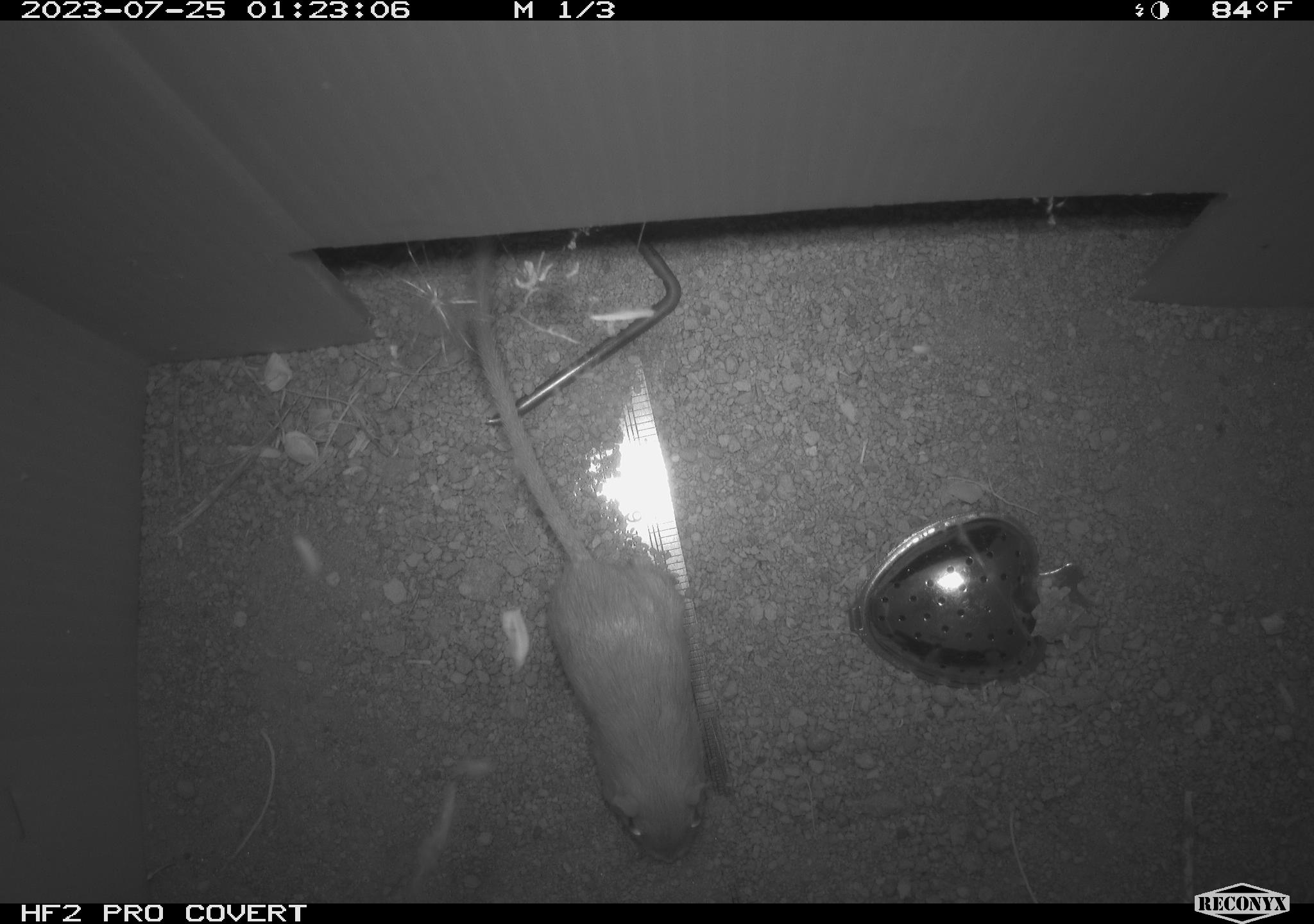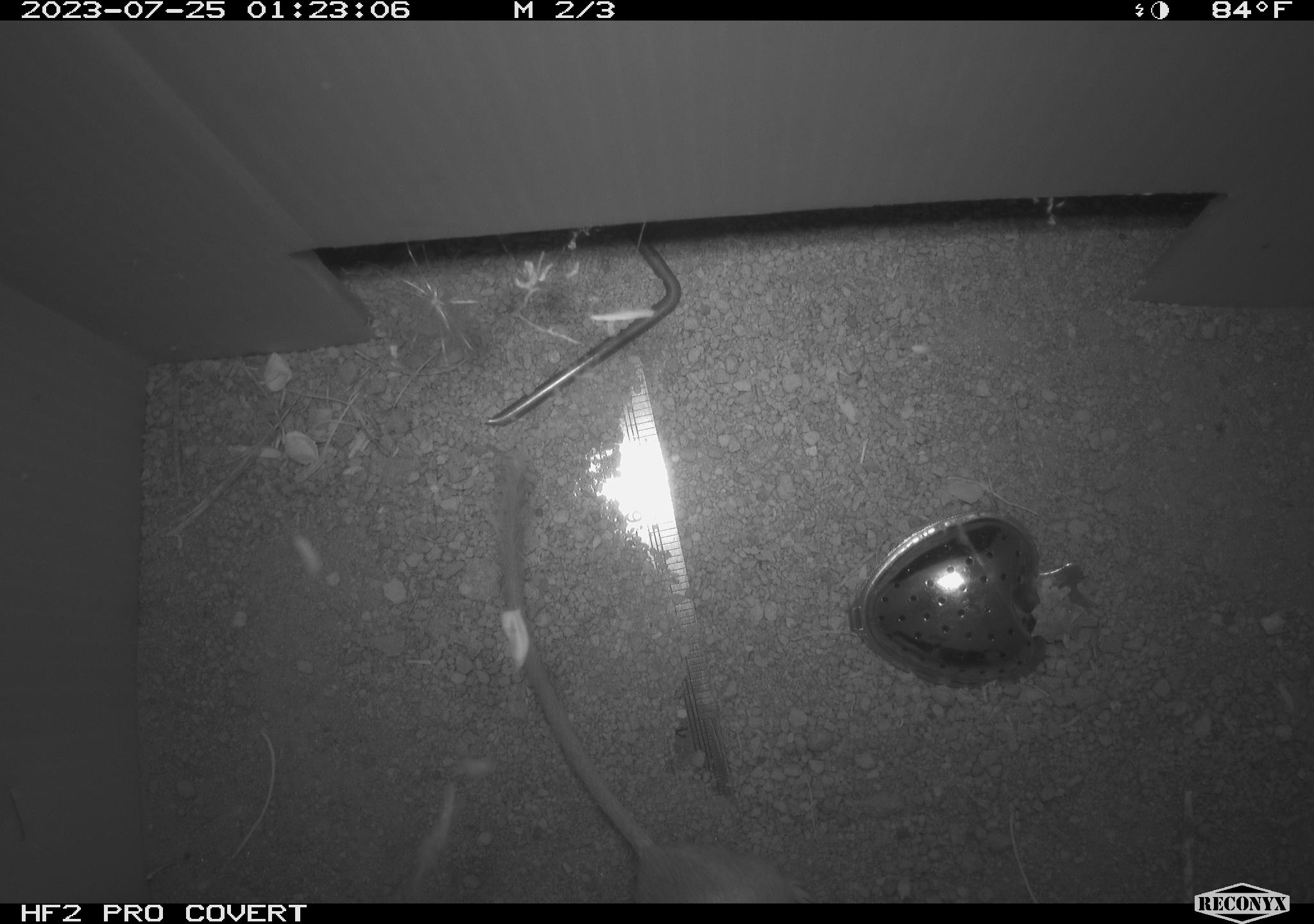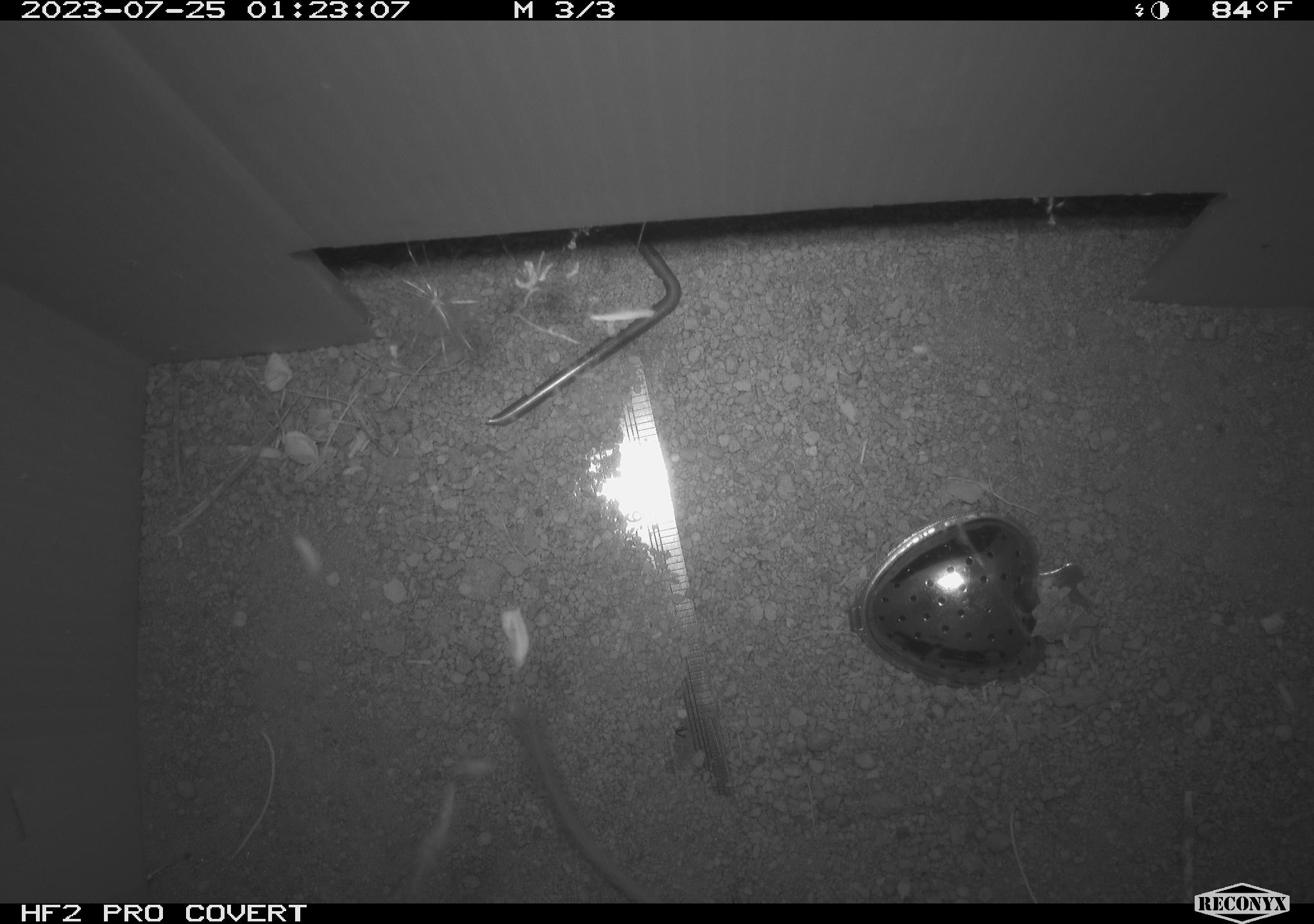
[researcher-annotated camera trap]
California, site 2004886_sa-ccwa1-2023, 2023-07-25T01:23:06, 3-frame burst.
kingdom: Animalia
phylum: Chordata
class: Mammalia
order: Rodentia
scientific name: Rodentia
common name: mouse species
Mouse species (Rodentia).